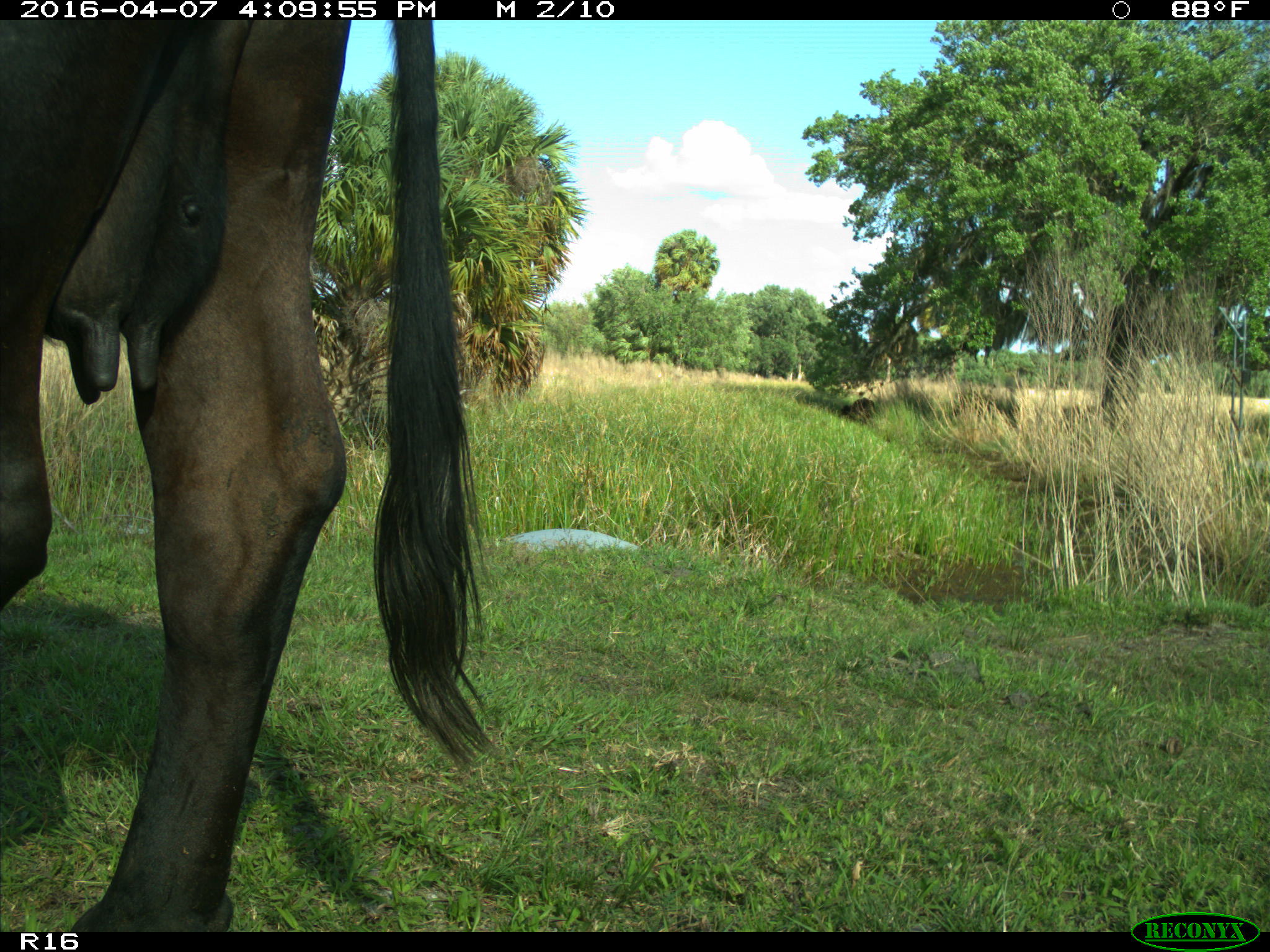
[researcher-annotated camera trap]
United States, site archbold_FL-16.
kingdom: Animalia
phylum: Chordata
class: Mammalia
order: Artiodactyla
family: Bovidae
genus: Bos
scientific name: Bos taurus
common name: domestic cow